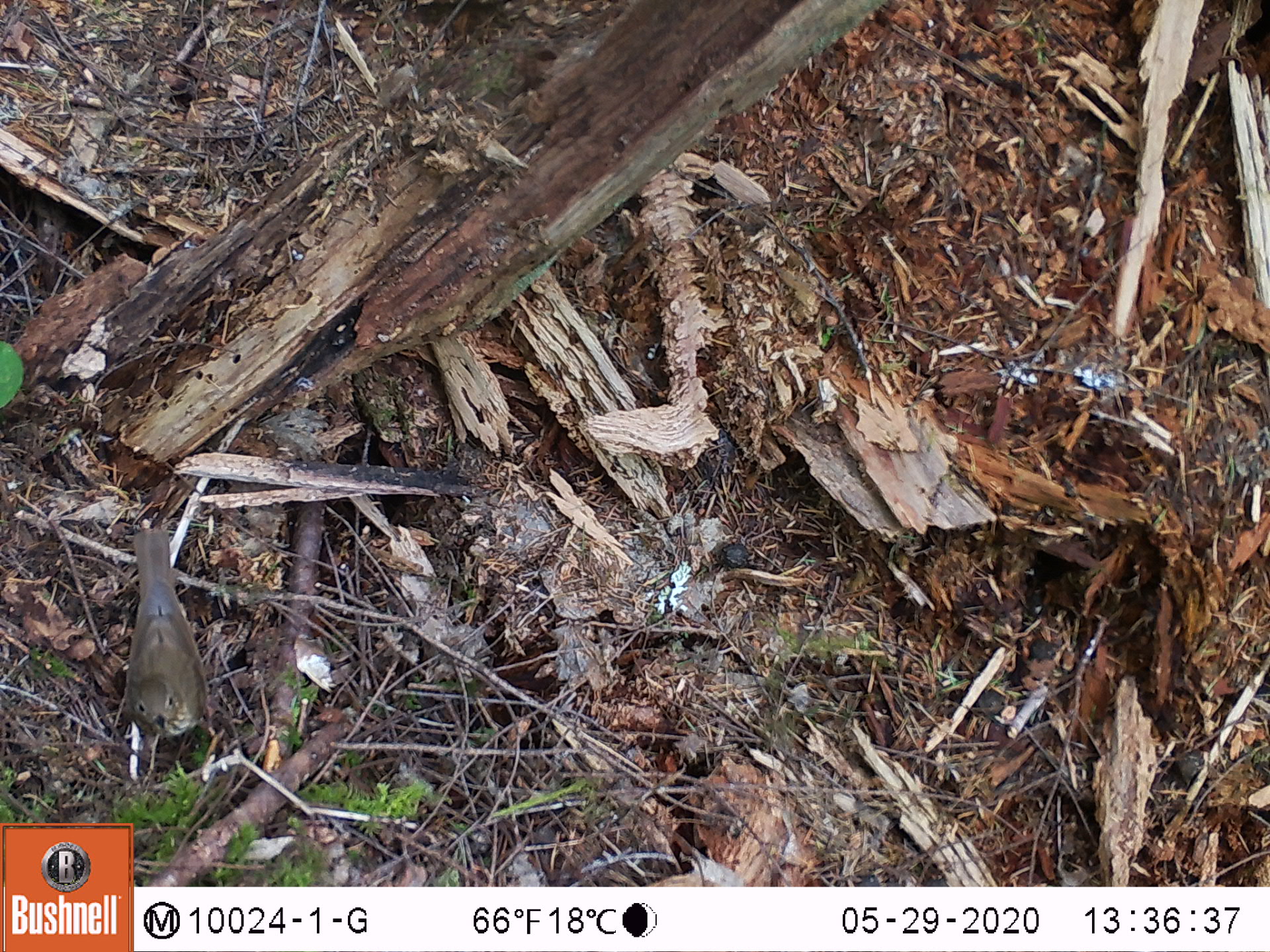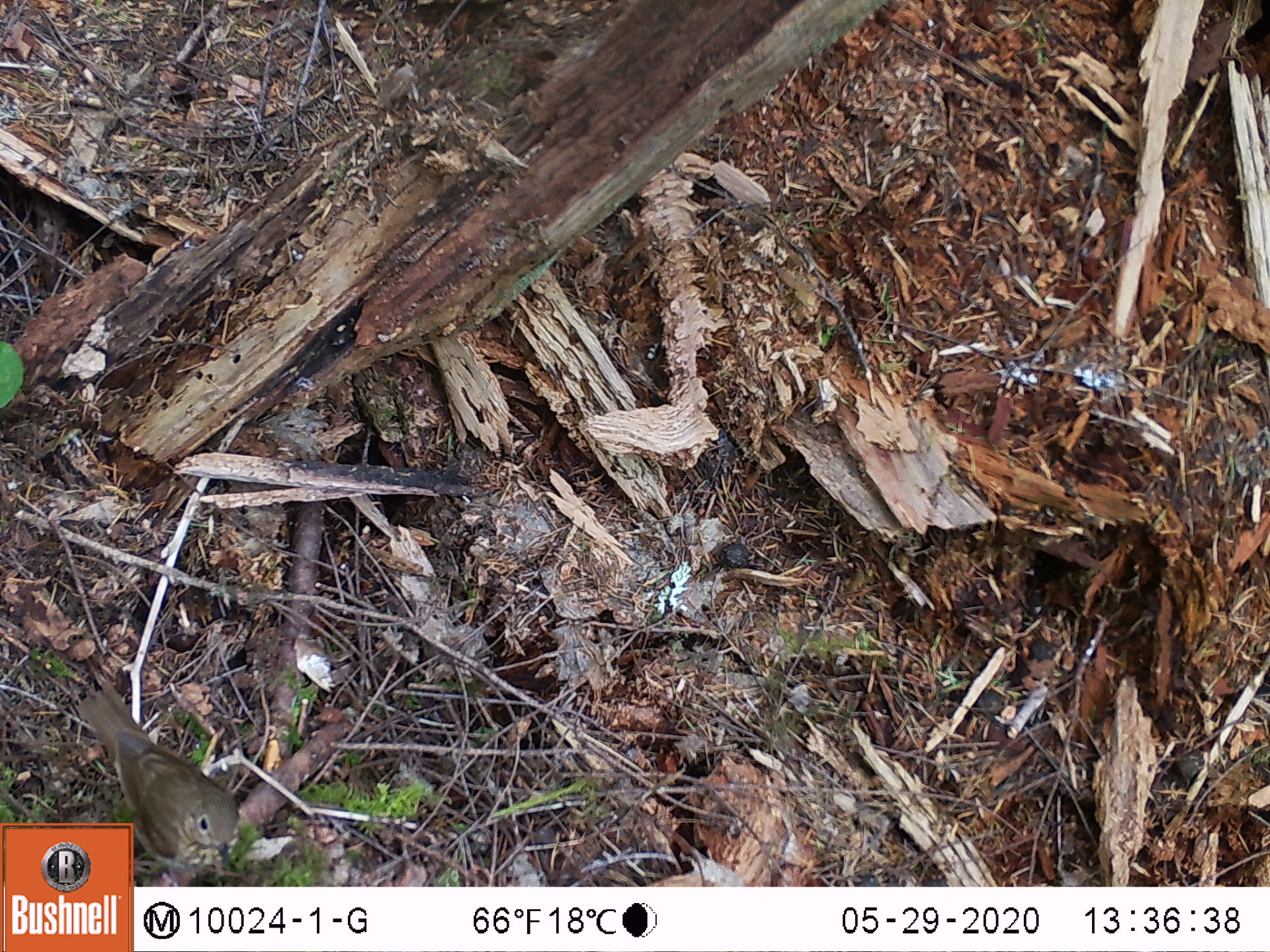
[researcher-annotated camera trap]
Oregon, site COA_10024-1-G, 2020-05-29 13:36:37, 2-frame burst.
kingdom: Animalia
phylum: Chordata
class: Aves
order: Passeriformes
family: Turdidae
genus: Catharus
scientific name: Catharus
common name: brown thrushes and nightingale-thrushes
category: catharus species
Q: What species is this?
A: Catharus species (brown thrushes and nightingale-thrushes) (Catharus).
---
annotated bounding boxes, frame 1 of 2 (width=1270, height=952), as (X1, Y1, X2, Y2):
catharus species: (121, 510, 228, 766)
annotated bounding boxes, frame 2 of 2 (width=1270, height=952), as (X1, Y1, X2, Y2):
catharus species: (66, 667, 253, 819); (136, 729, 254, 883)